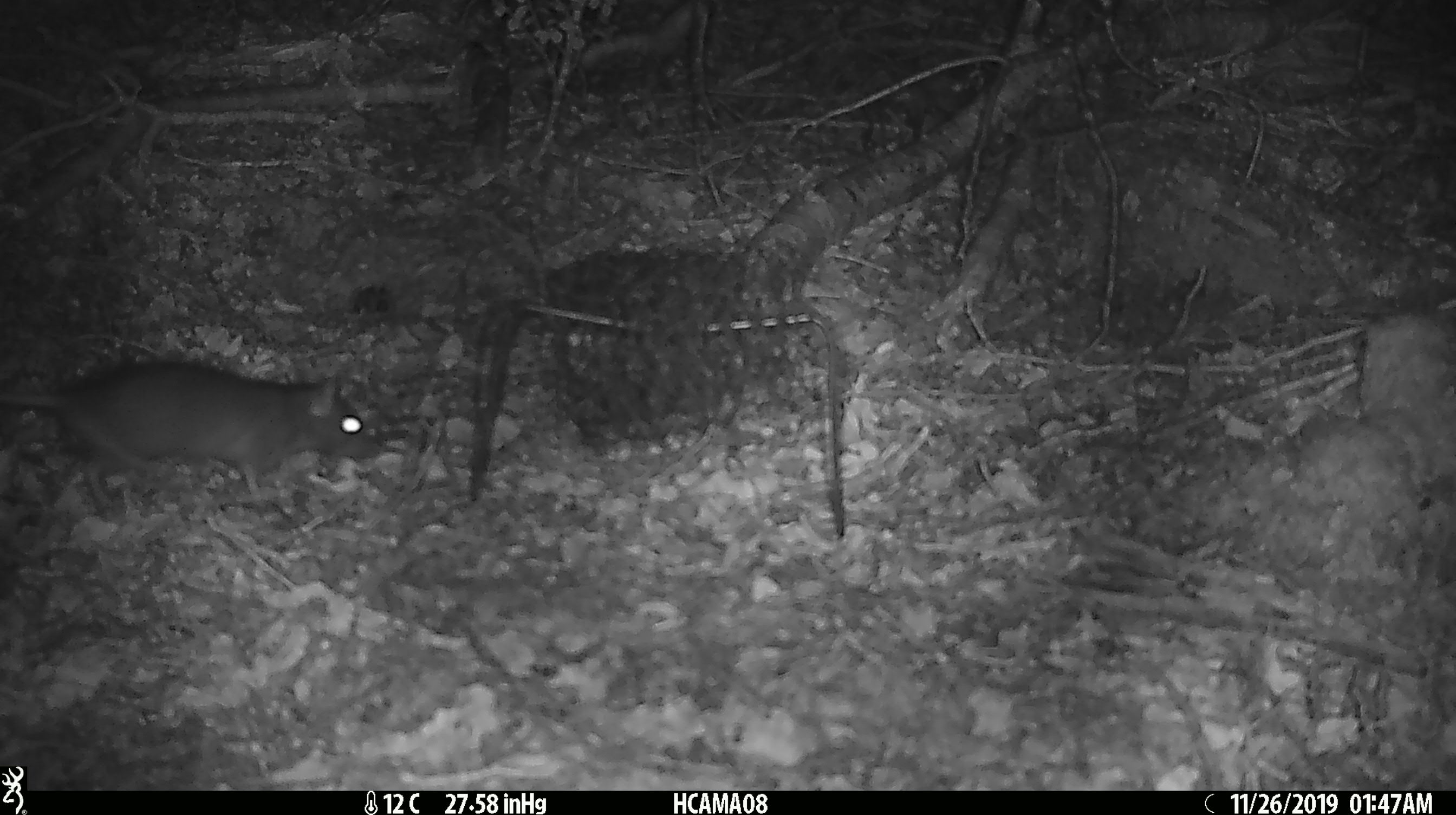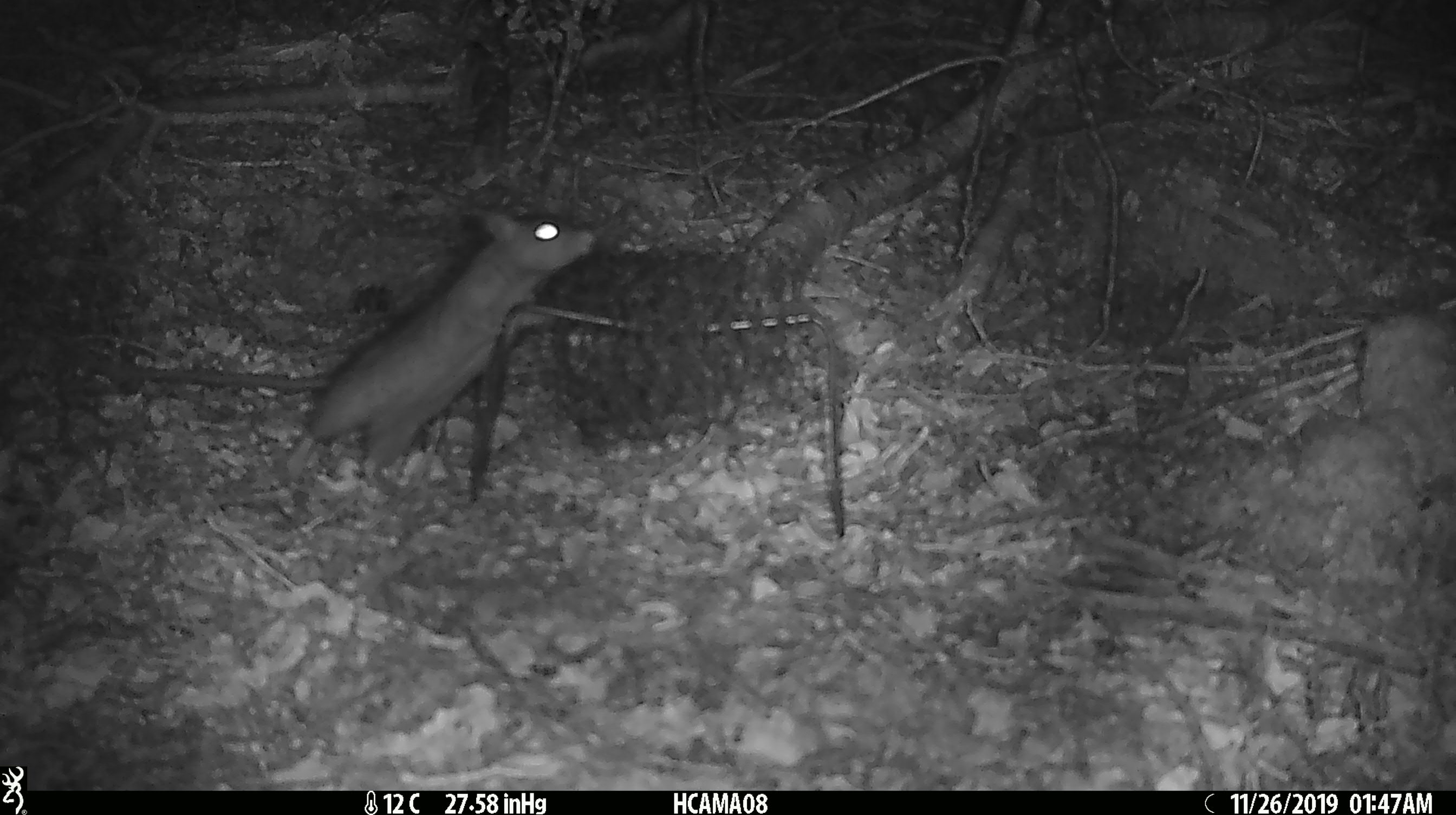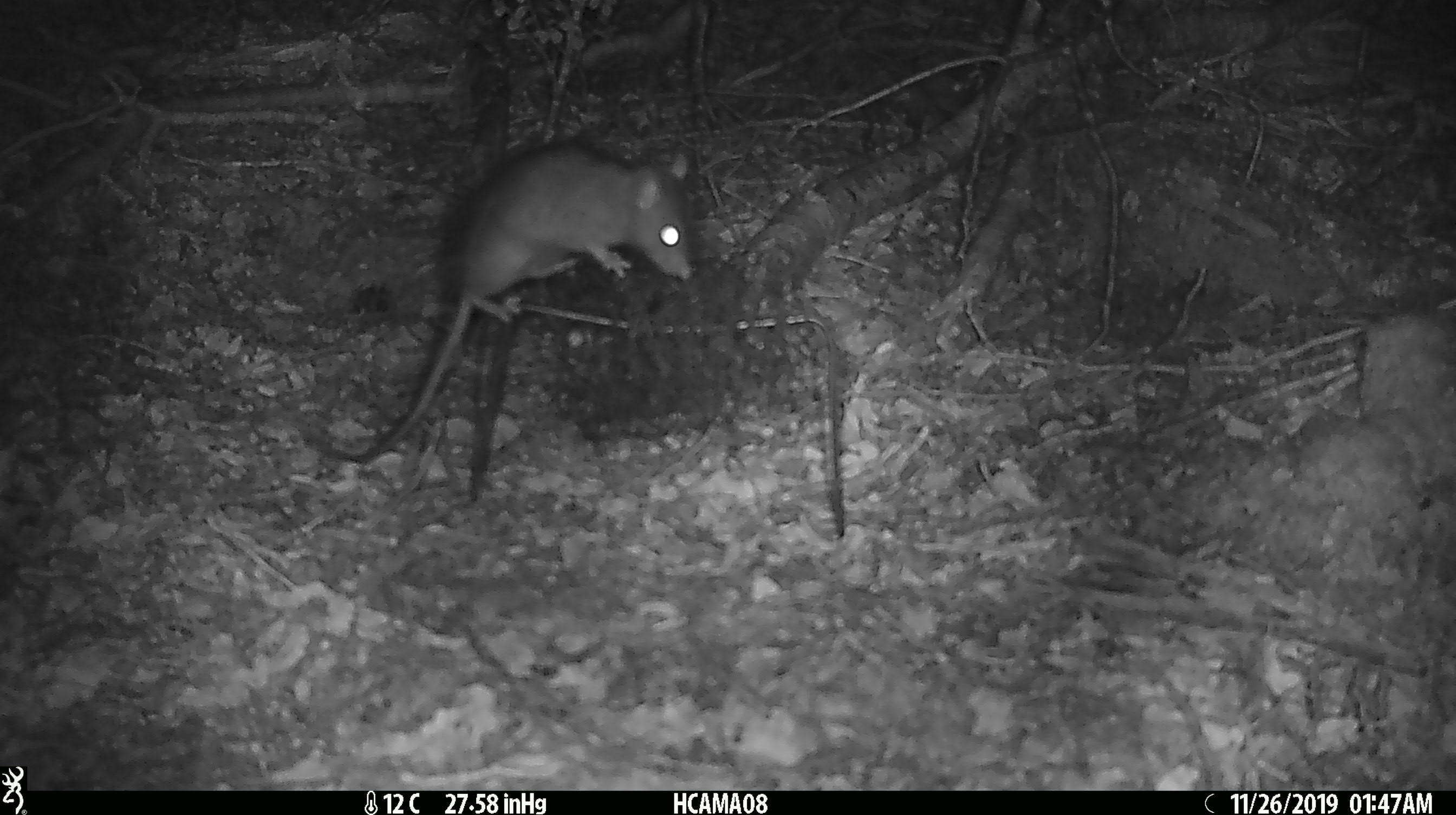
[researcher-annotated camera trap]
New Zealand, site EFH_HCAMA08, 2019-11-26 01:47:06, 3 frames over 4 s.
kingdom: Animalia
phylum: Chordata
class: Mammalia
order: Rodentia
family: Muridae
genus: Rattus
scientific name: Rattus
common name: rat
Rat (Rattus).